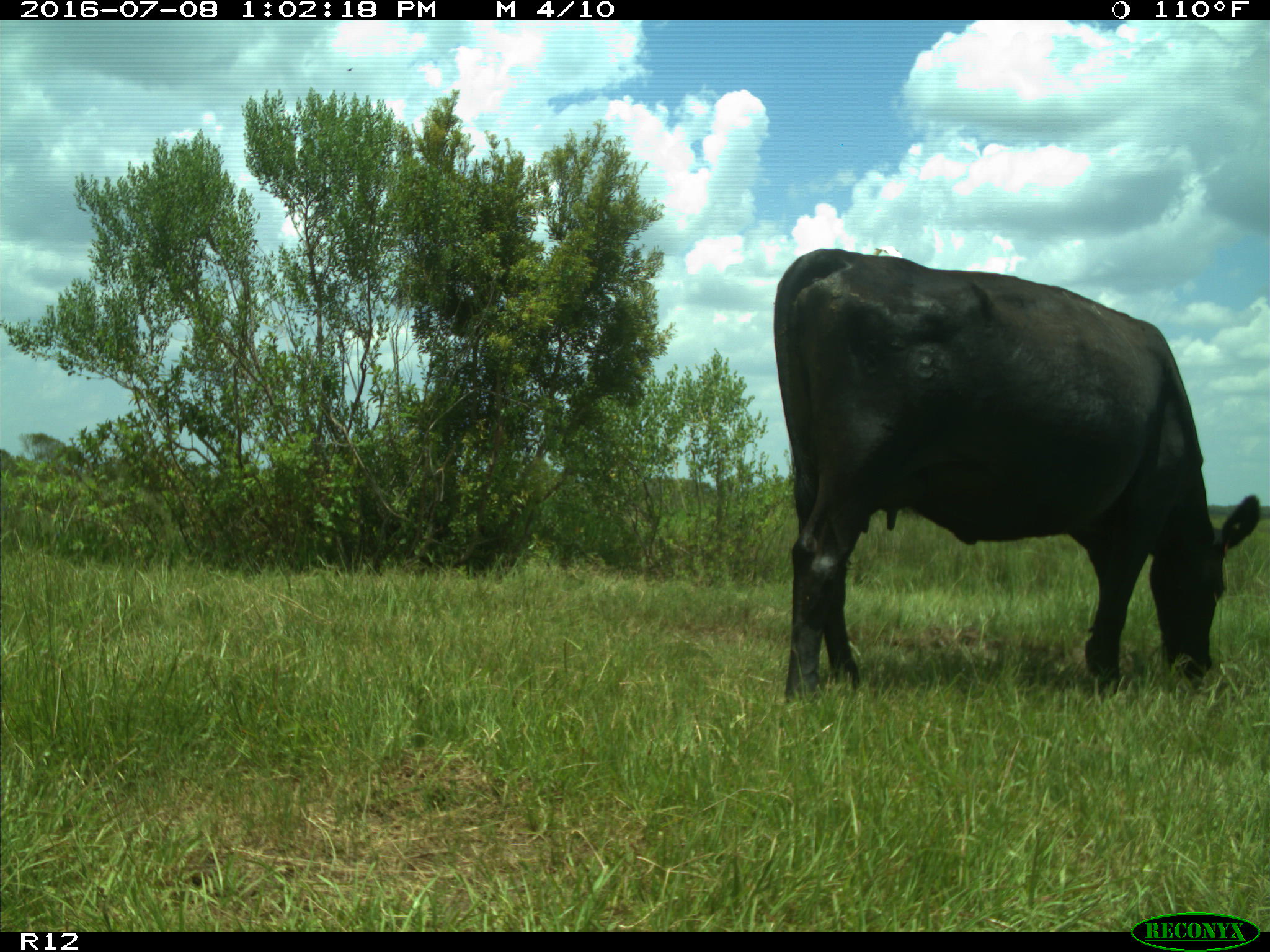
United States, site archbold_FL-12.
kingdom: Animalia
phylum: Chordata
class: Mammalia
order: Artiodactyla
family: Bovidae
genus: Bos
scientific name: Bos taurus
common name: domestic cow